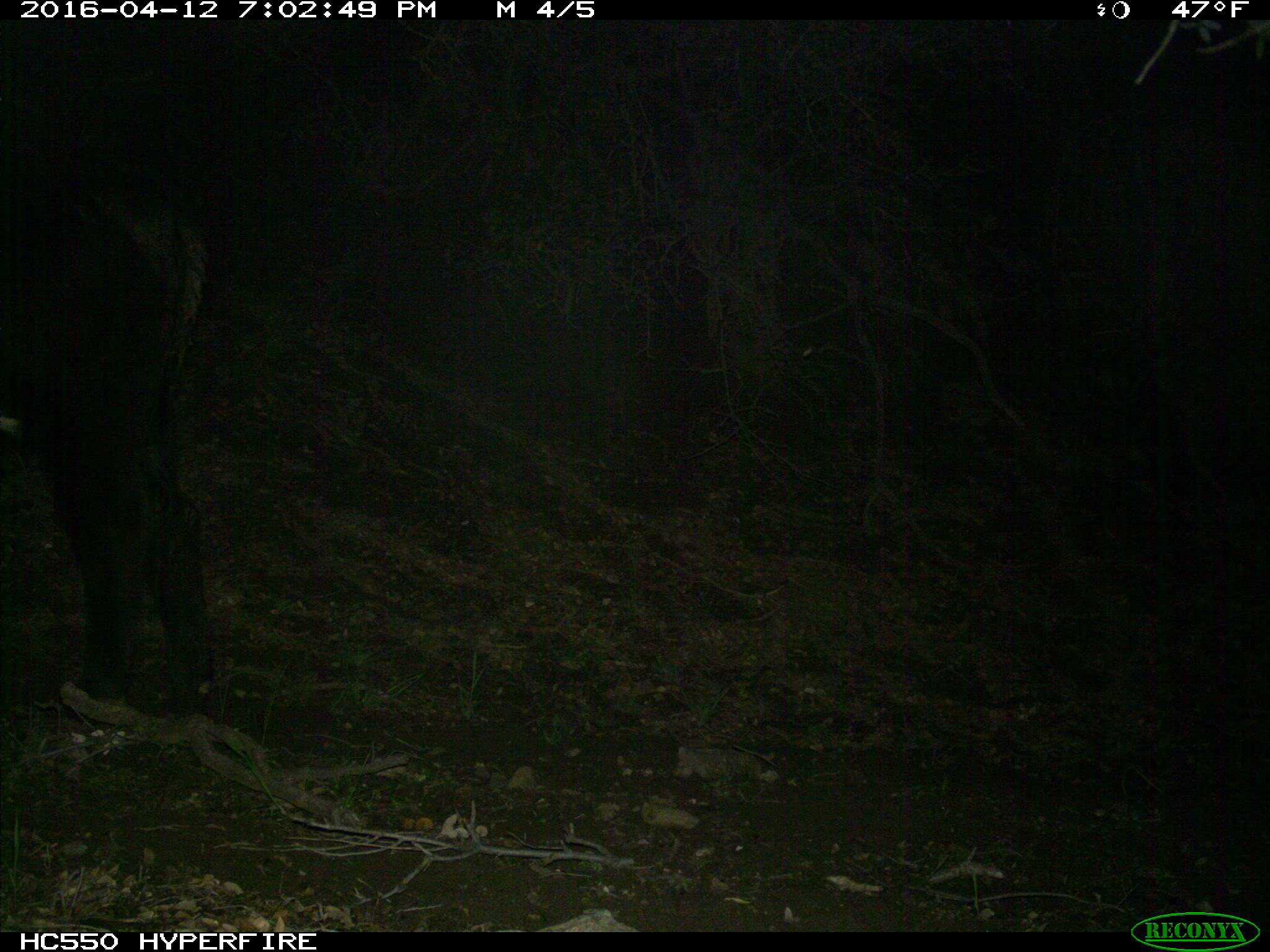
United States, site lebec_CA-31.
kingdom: Animalia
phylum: Chordata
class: Mammalia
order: Artiodactyla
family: Bovidae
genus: Bos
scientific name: Bos taurus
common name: domestic cow